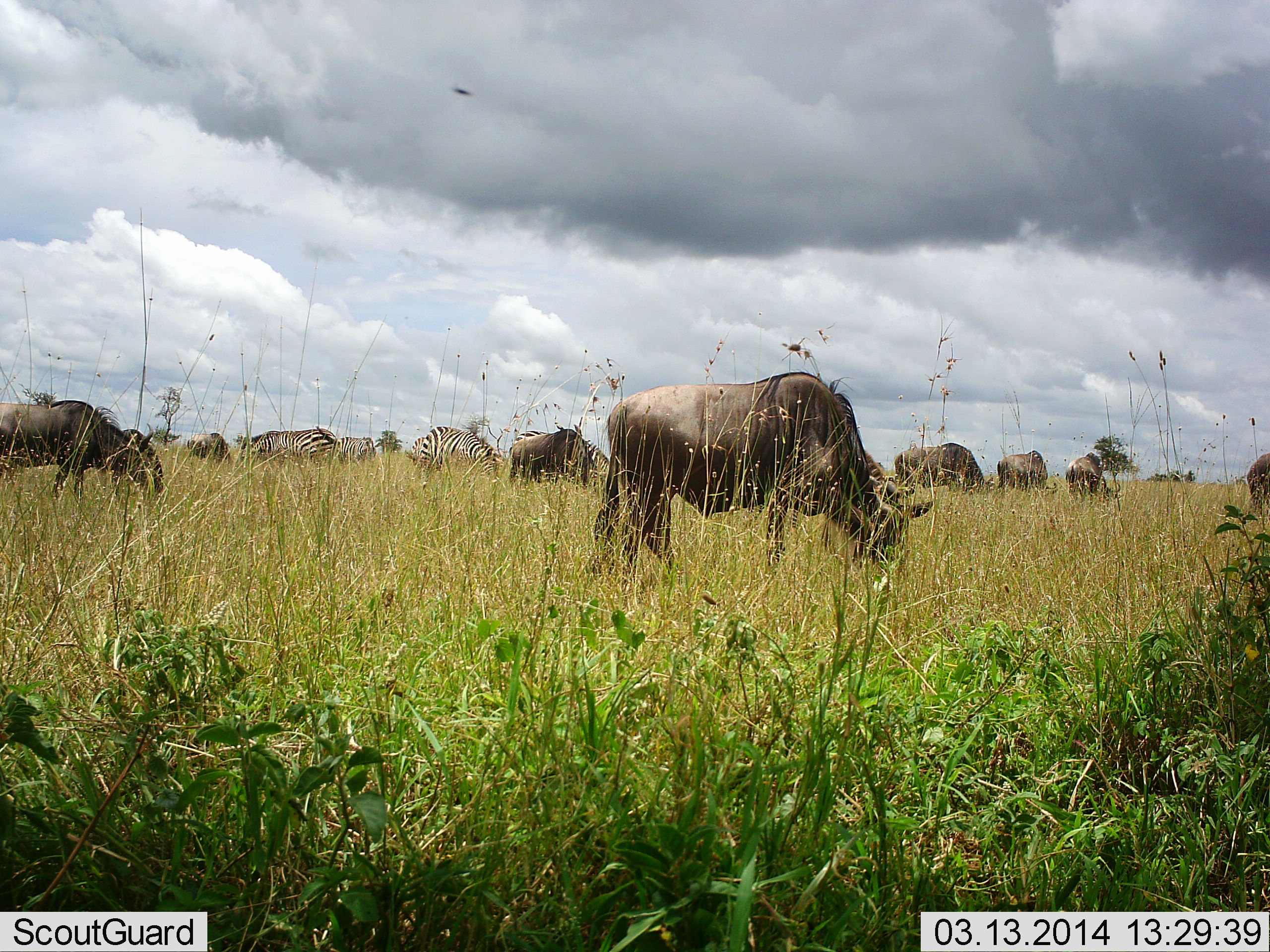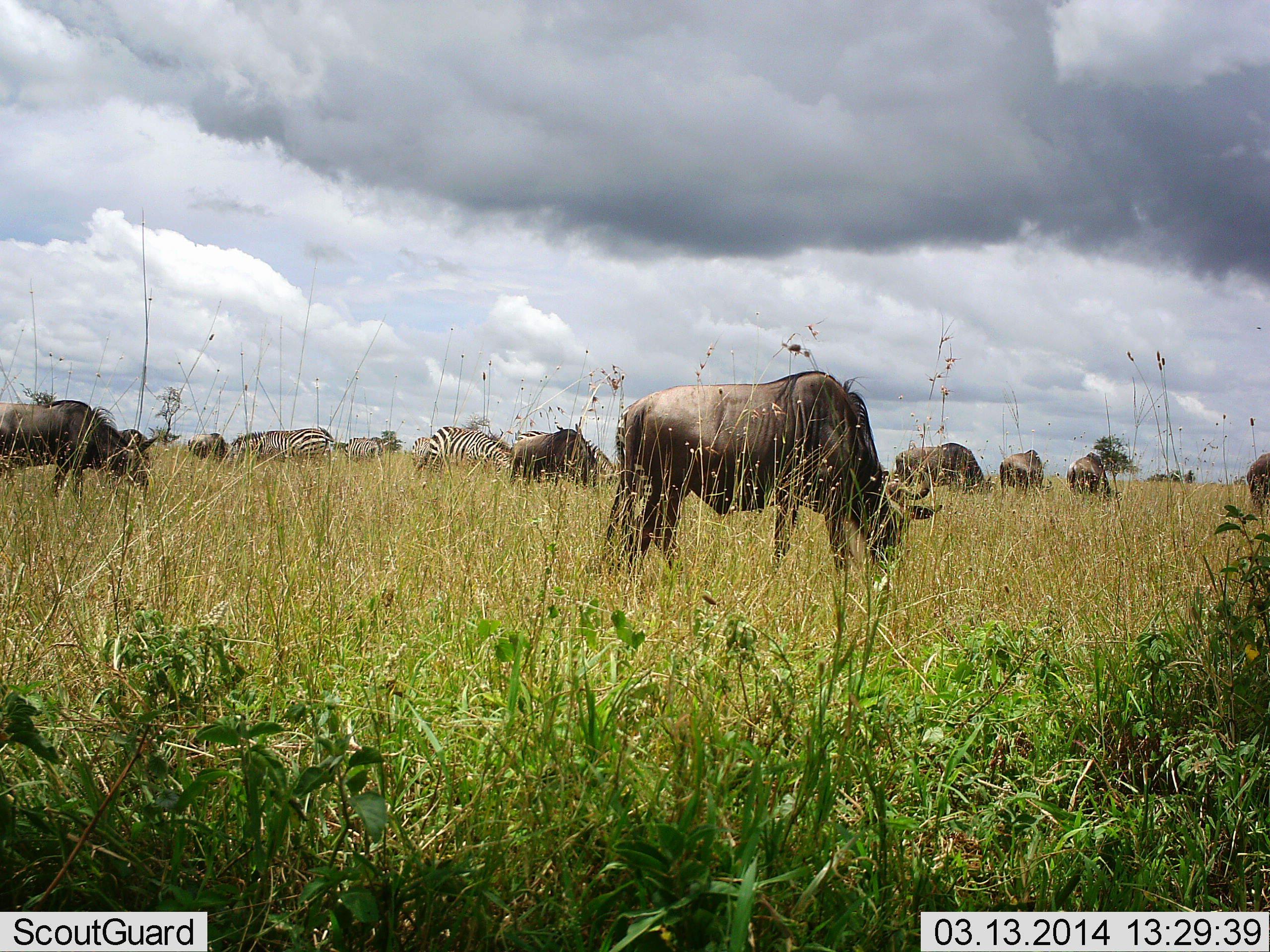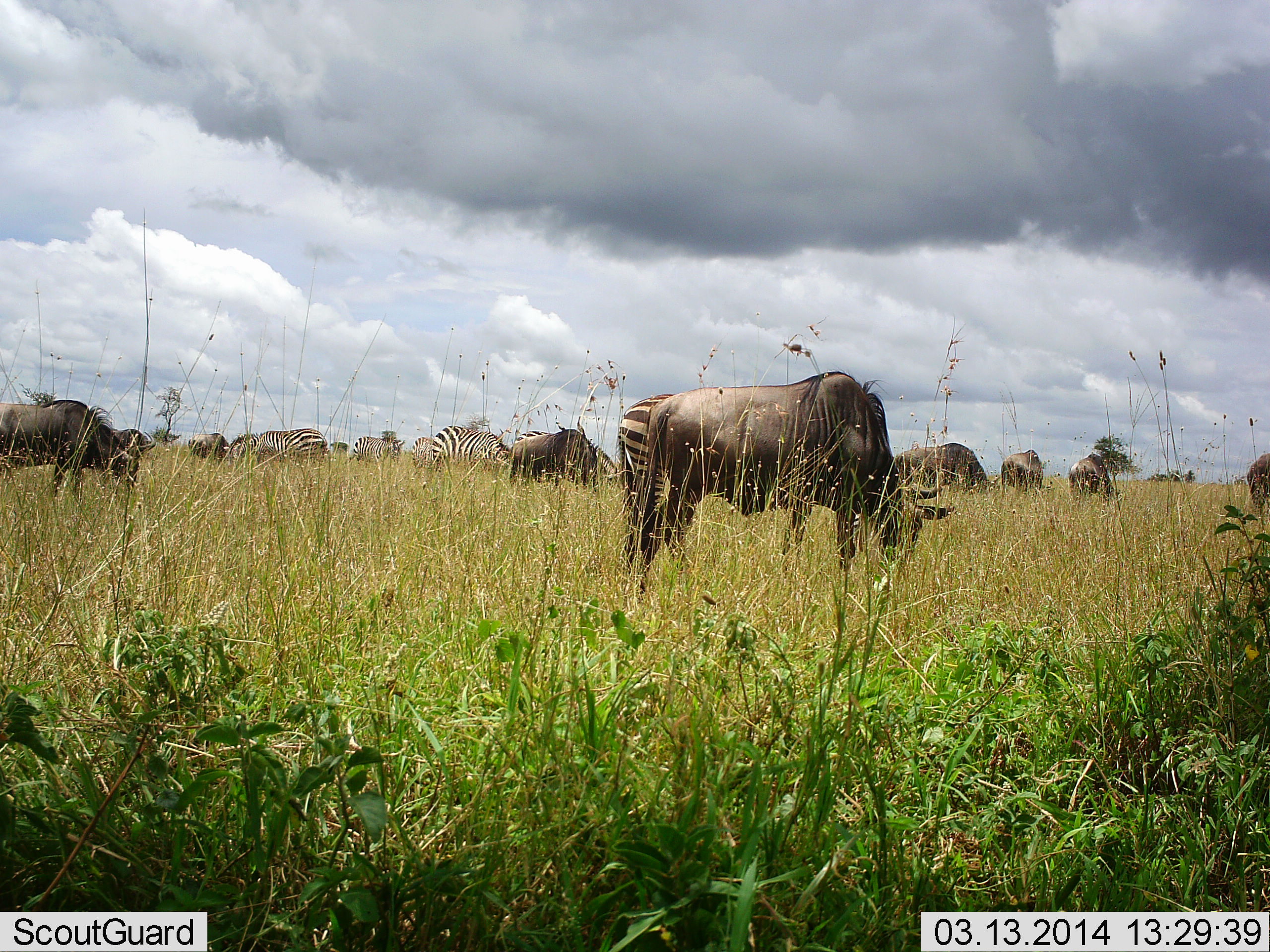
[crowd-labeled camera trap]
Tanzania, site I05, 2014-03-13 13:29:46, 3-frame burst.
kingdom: Animalia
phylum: Chordata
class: Mammalia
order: Artiodactyla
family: Bovidae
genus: Connochaetes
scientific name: Connochaetes taurinus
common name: blue wildebeest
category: wildebeest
Wildebeest (blue wildebeest) (Connochaetes taurinus), count 7. Behavior (volunteer vote fractions): standing 58%, resting 0%, moving 0%, interacting 0%. Young present (vote fraction): 0%. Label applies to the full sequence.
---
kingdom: Animalia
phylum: Chordata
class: Mammalia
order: Perissodactyla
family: Equidae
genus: Equus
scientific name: Equus quagga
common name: plains zebra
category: zebra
Zebra (plains zebra) (Equus quagga), count 4. Behavior (volunteer vote fractions): standing 50%, resting 0%, moving 0%, interacting 0%. Young present (vote fraction): 0%. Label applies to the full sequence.